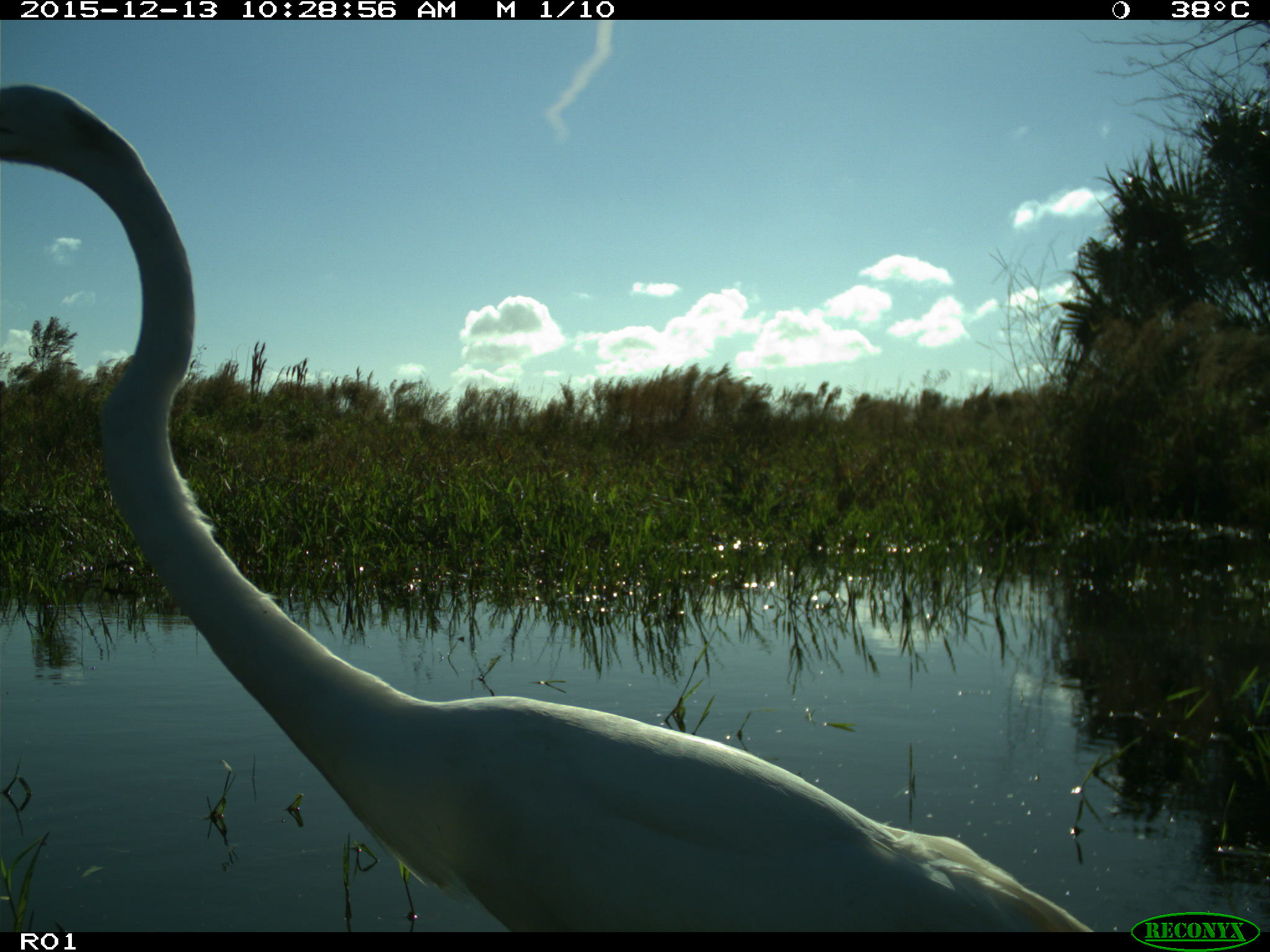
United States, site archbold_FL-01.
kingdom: Animalia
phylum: Chordata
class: Aves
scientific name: Aves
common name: birds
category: unidentified bird